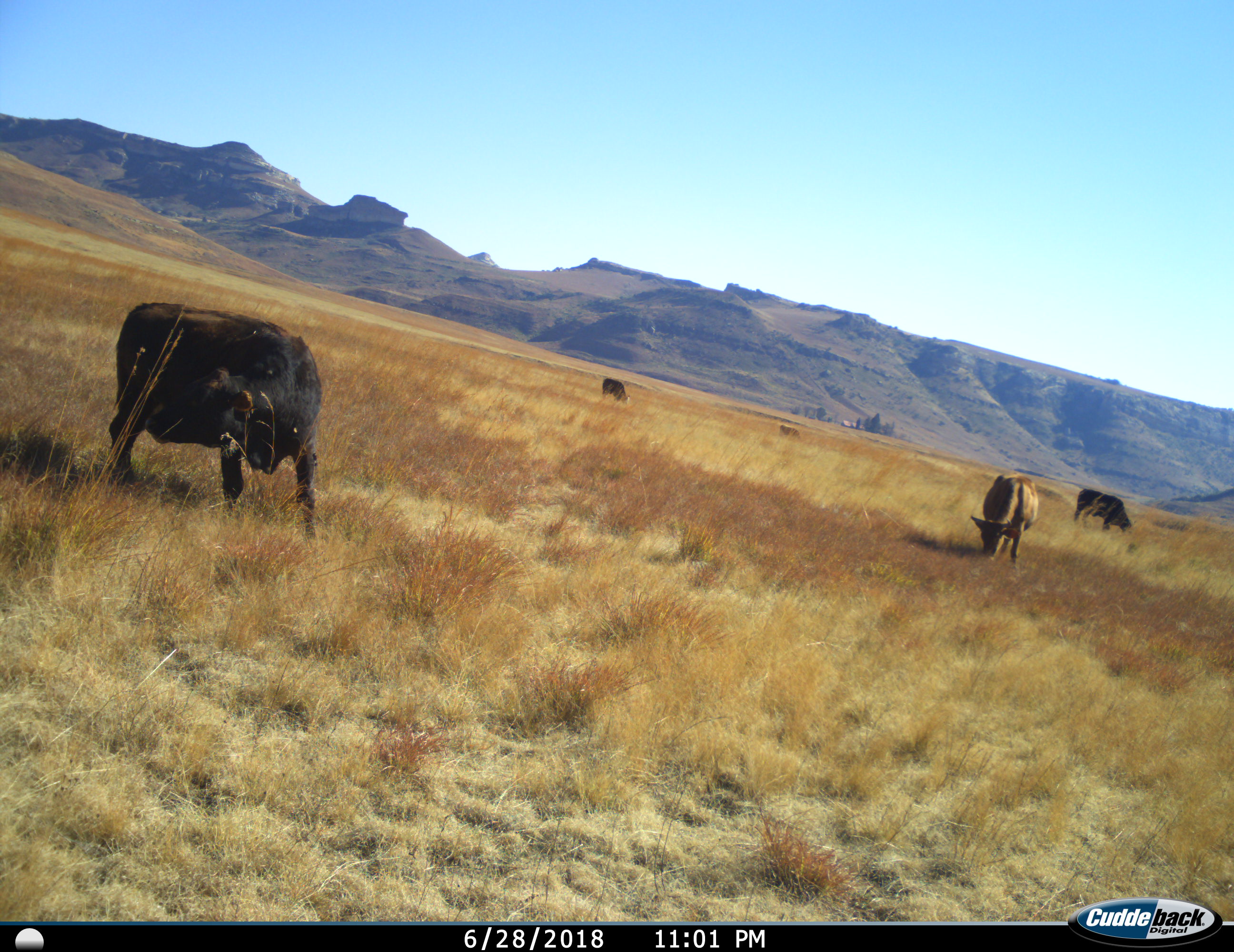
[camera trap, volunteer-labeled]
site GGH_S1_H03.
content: unidentified animal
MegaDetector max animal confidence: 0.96